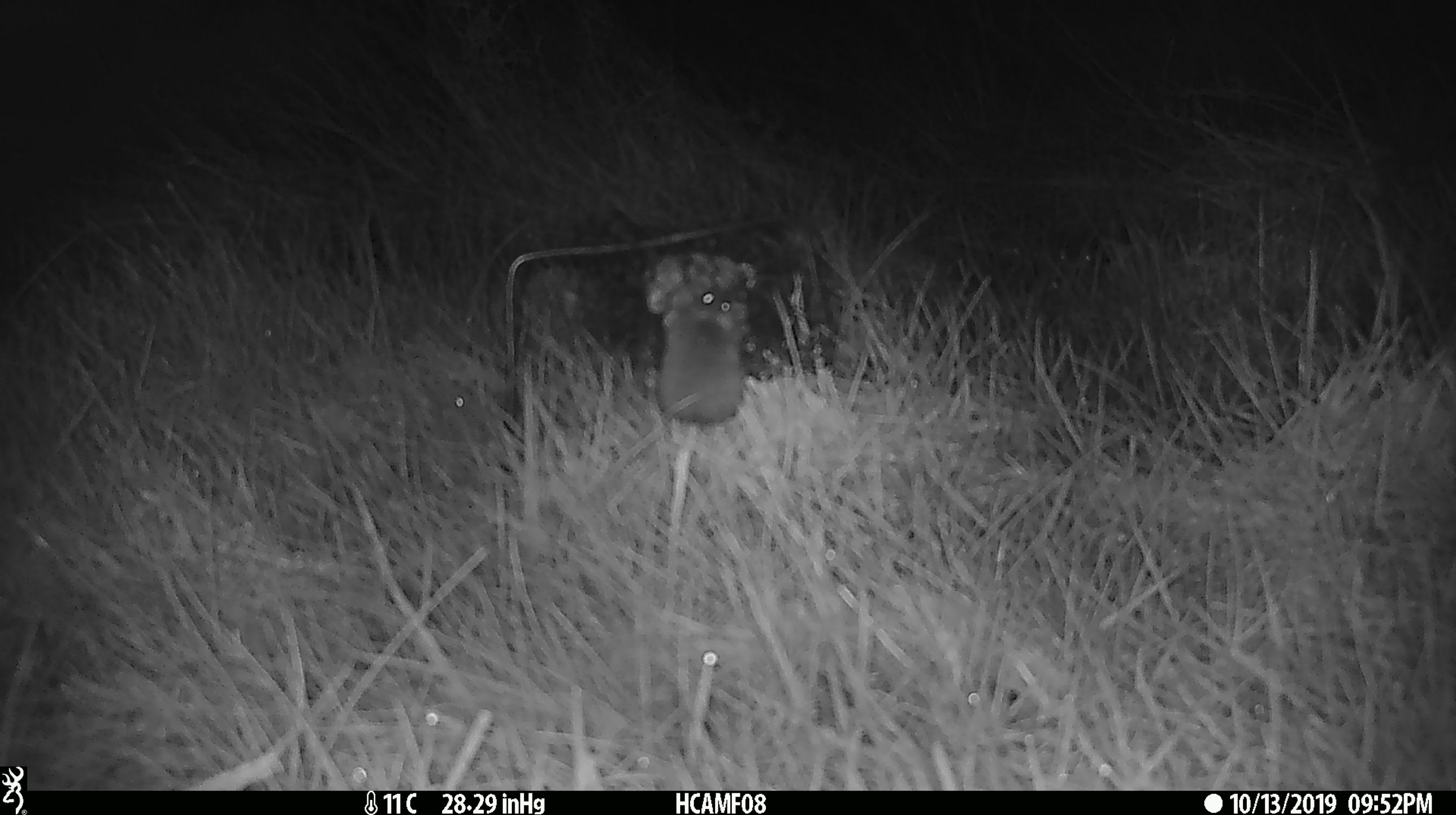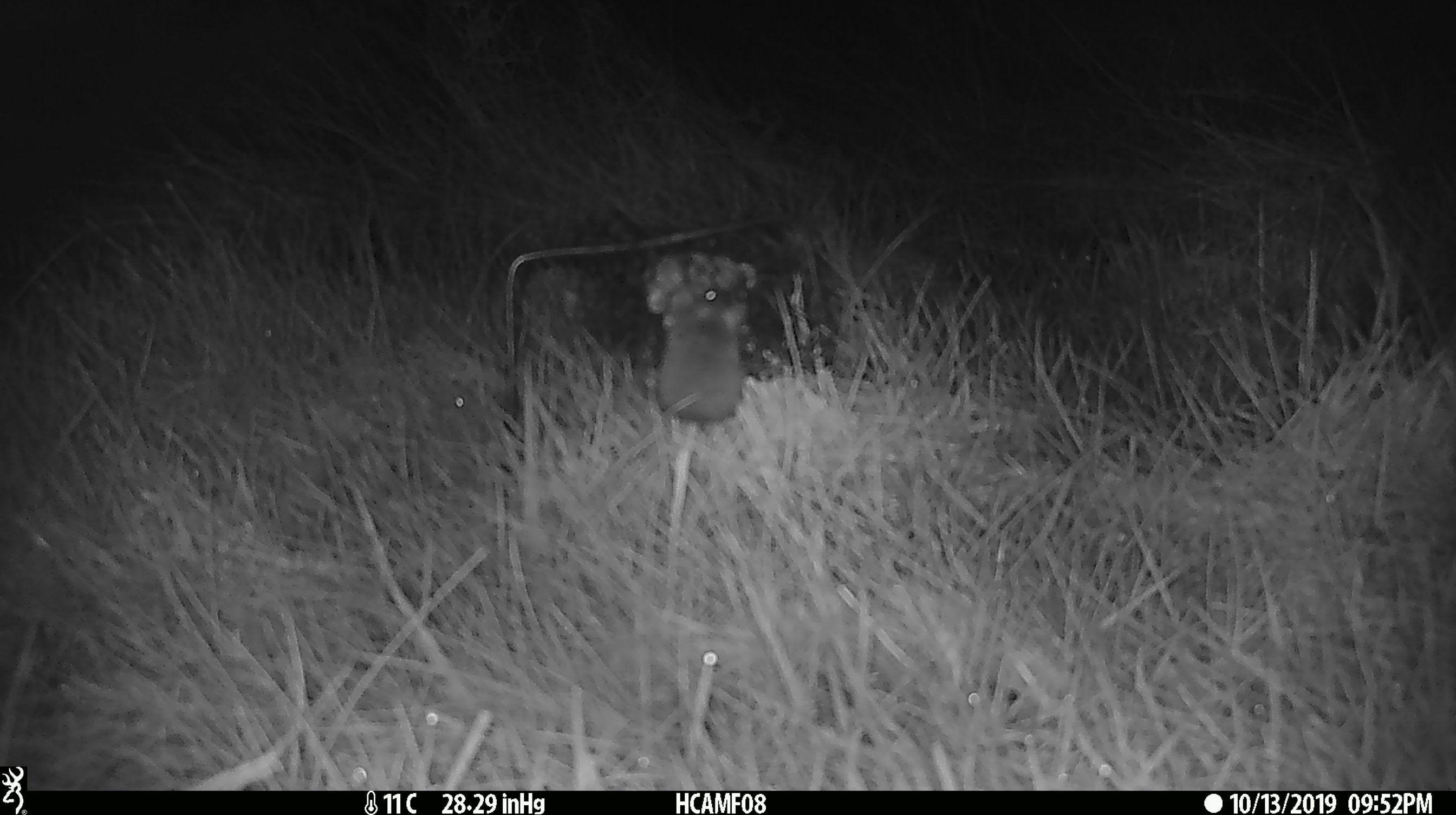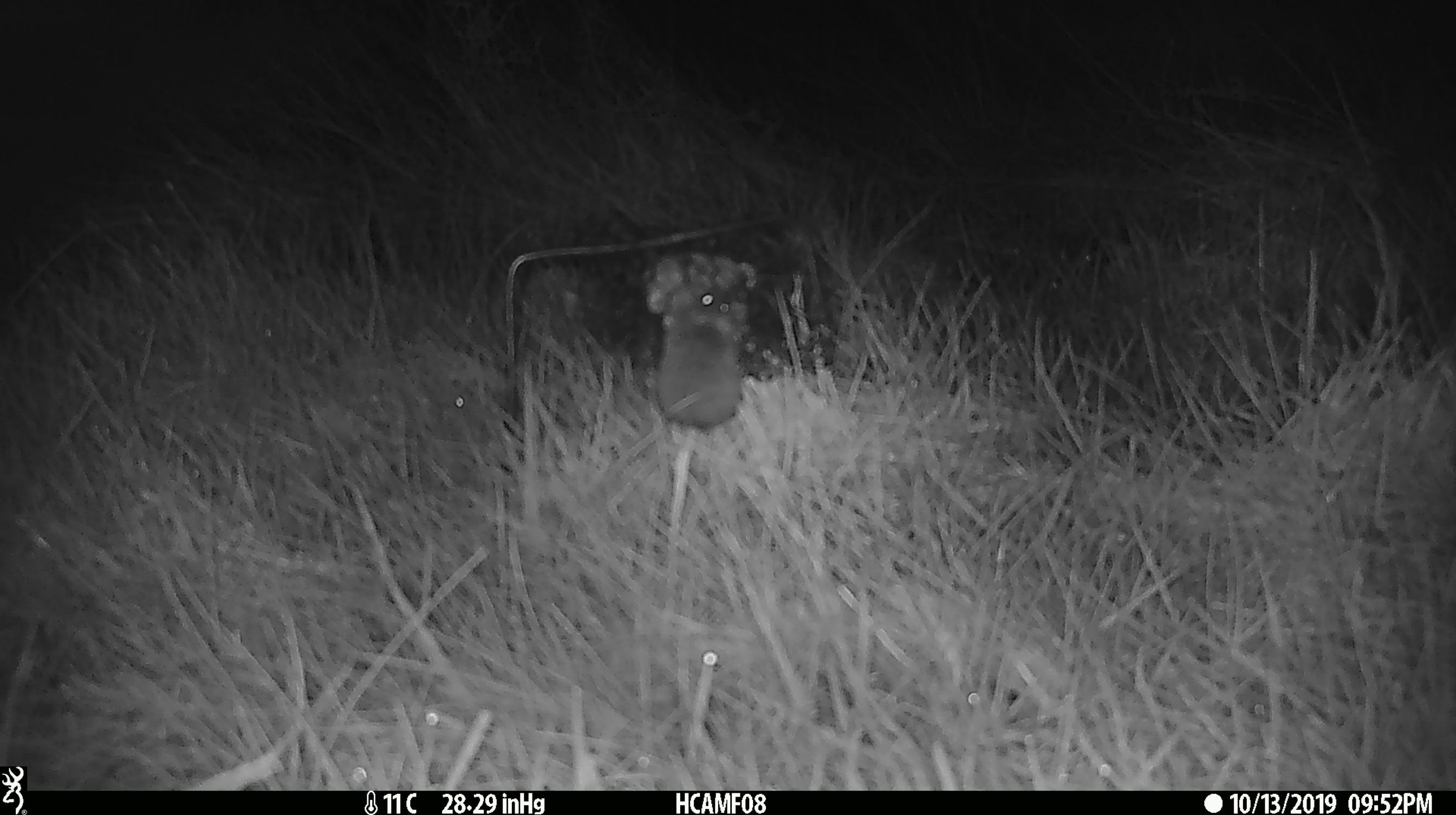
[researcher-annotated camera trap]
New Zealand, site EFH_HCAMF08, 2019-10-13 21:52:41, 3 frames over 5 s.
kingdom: Animalia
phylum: Chordata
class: Mammalia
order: Rodentia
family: Muridae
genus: Mus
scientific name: Mus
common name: mouse